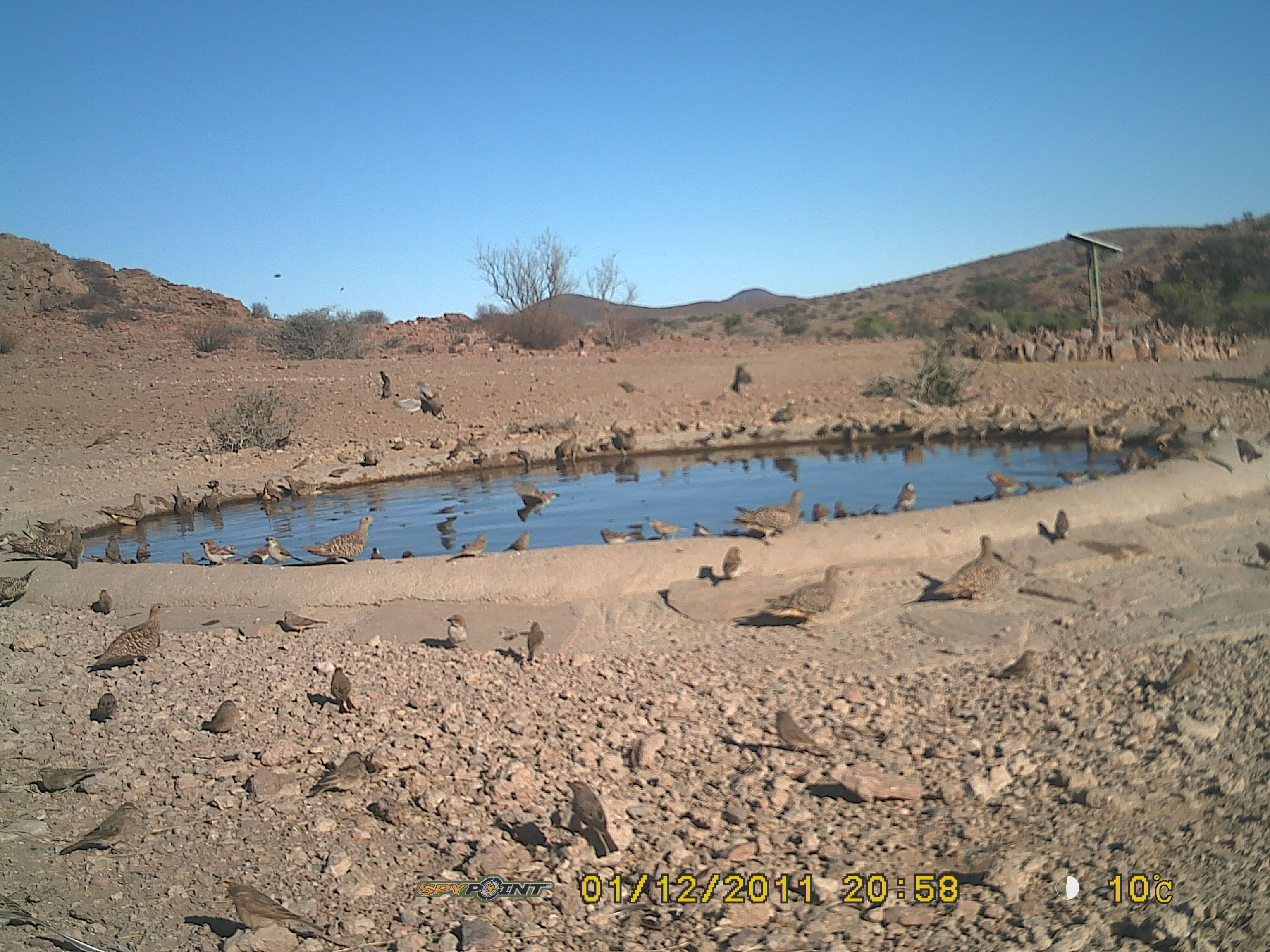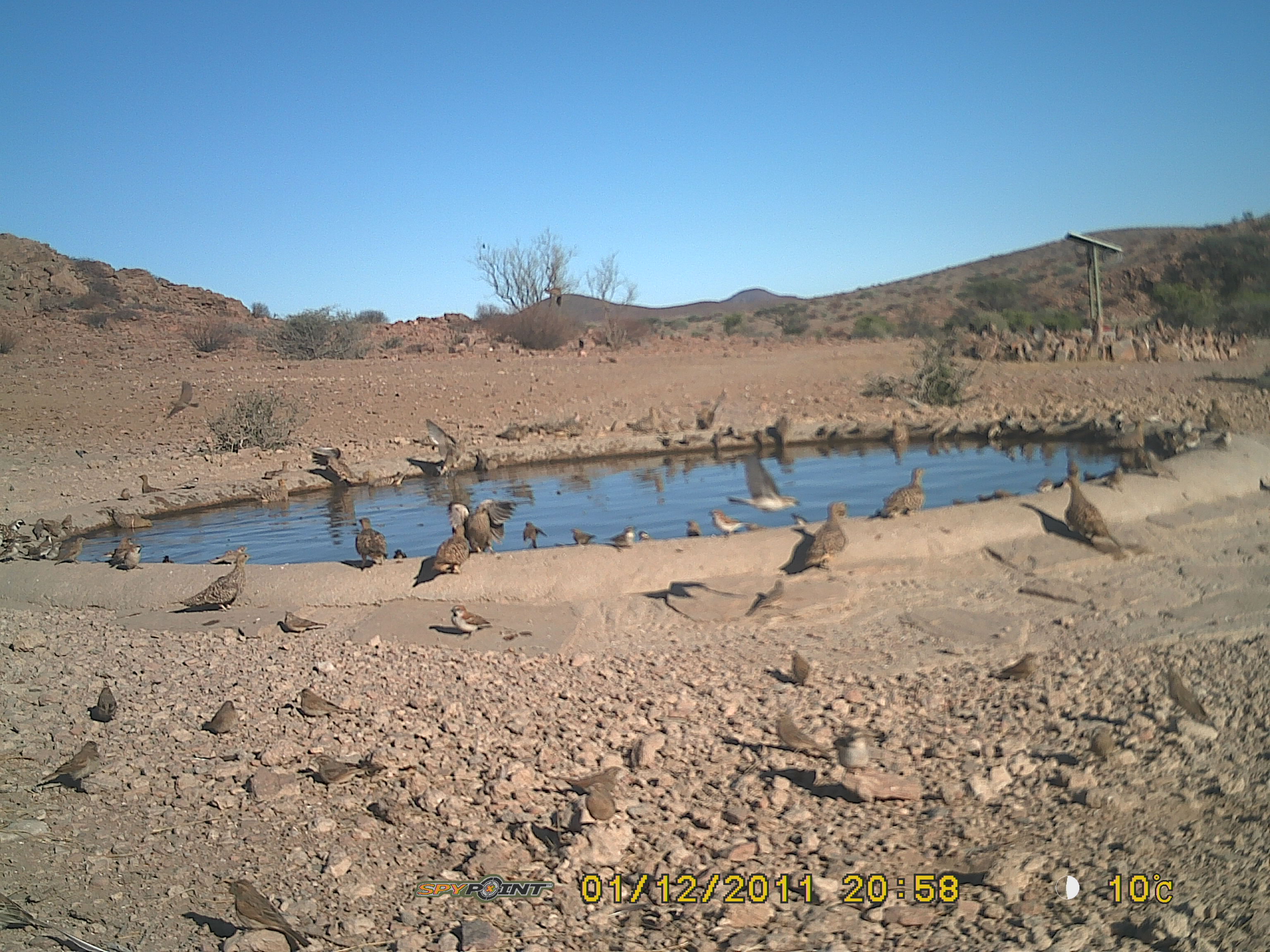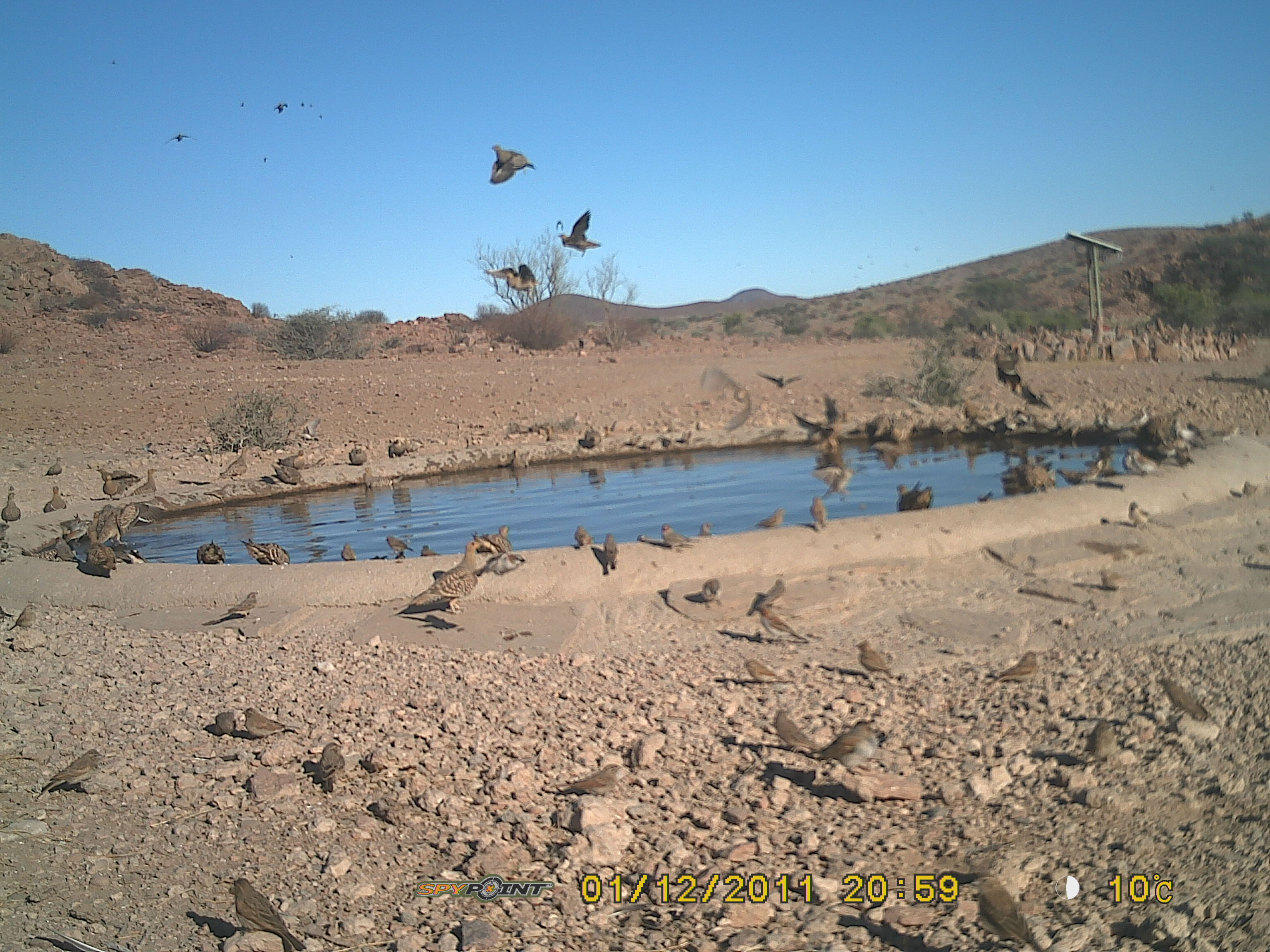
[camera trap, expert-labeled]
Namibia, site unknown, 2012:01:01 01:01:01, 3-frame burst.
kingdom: Animalia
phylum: Chordata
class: Aves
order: Pterocliformes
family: Pteroclidae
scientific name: Pteroclidae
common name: sandgrouse